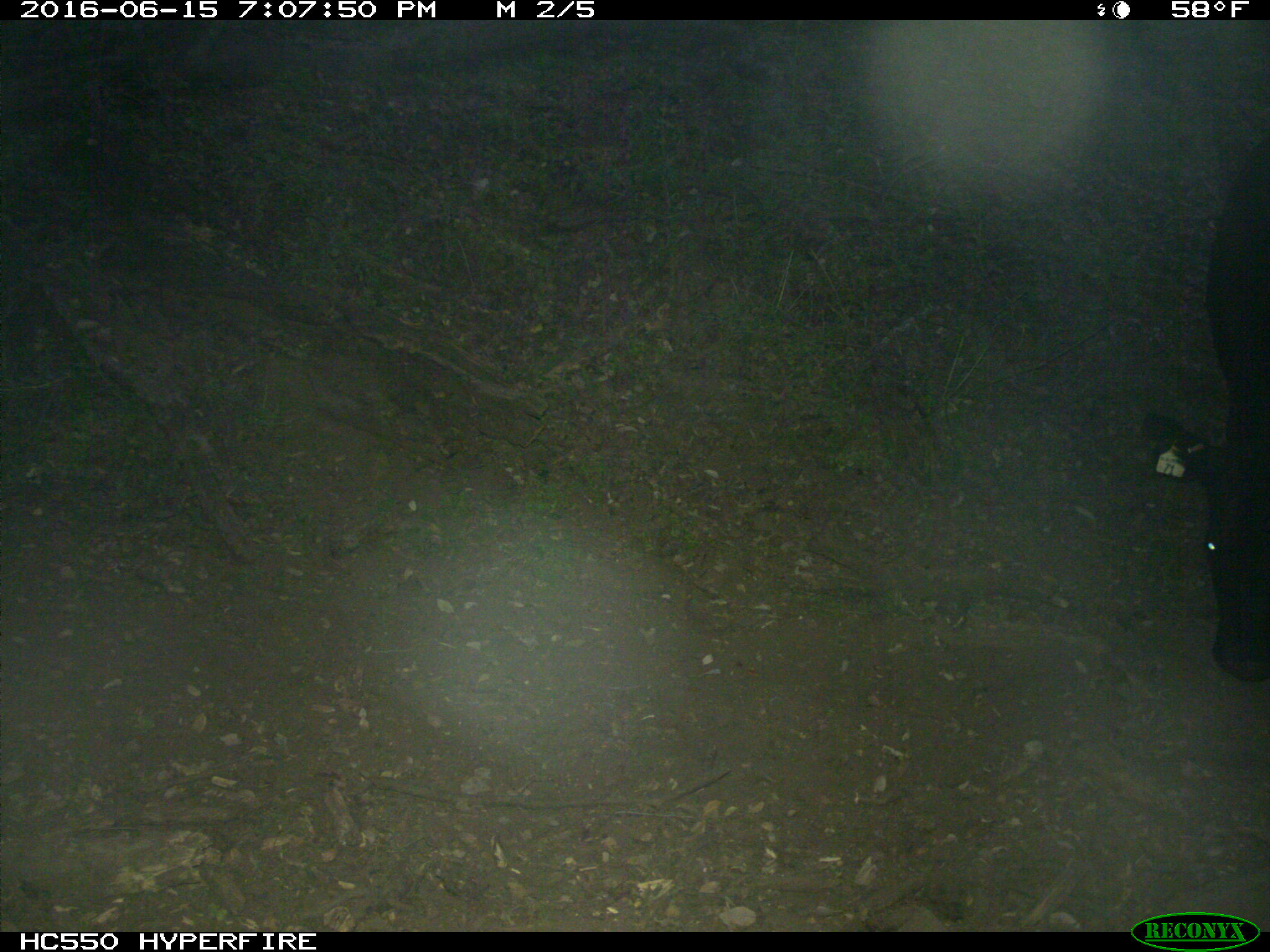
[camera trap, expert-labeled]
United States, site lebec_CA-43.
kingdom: Animalia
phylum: Chordata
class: Mammalia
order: Artiodactyla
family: Bovidae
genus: Bos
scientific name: Bos taurus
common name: domestic cow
Bos taurus (domestic cow).